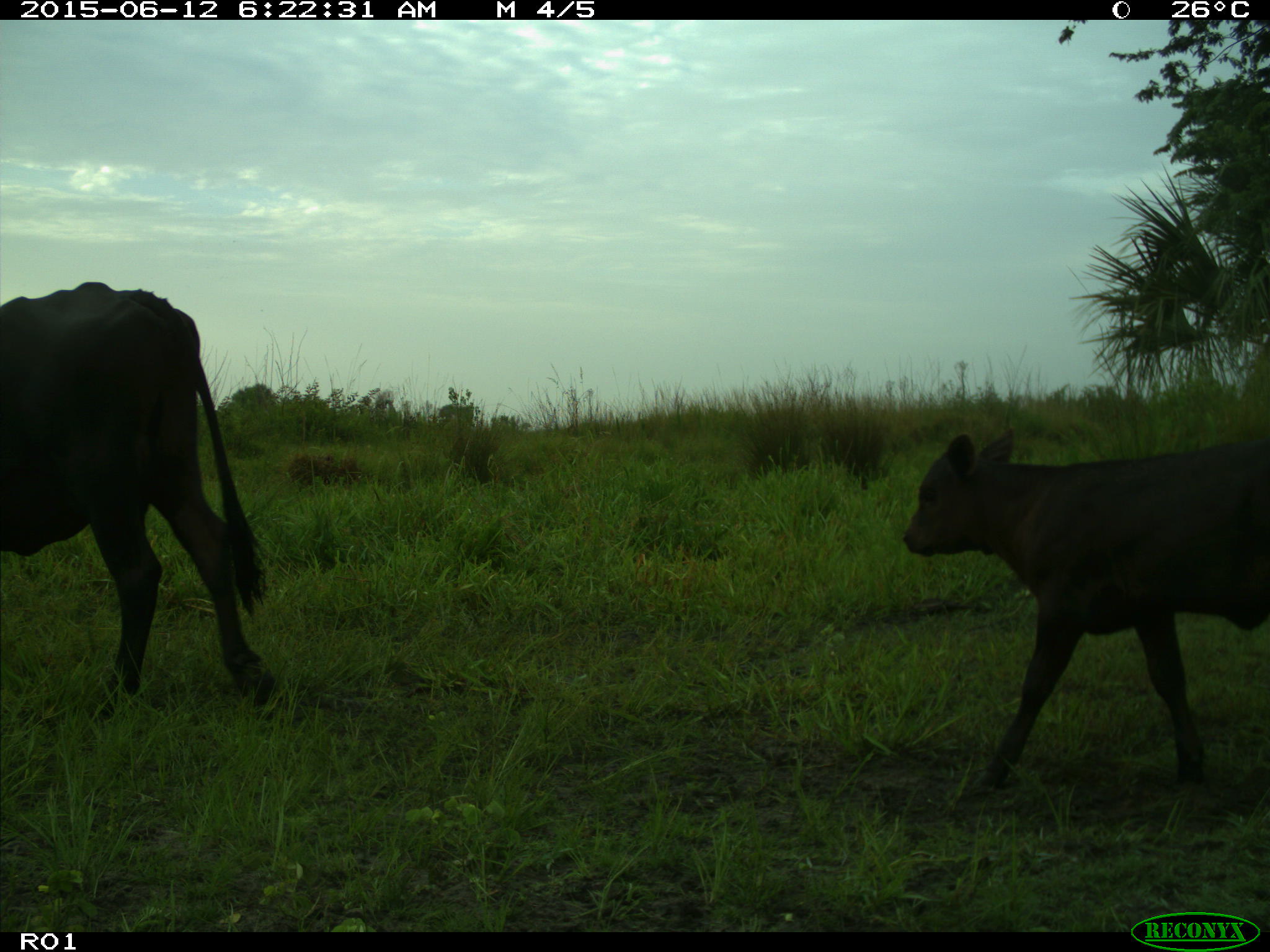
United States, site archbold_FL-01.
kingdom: Animalia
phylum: Chordata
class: Mammalia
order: Artiodactyla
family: Bovidae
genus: Bos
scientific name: Bos taurus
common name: domestic cow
Bos taurus (domestic cow).